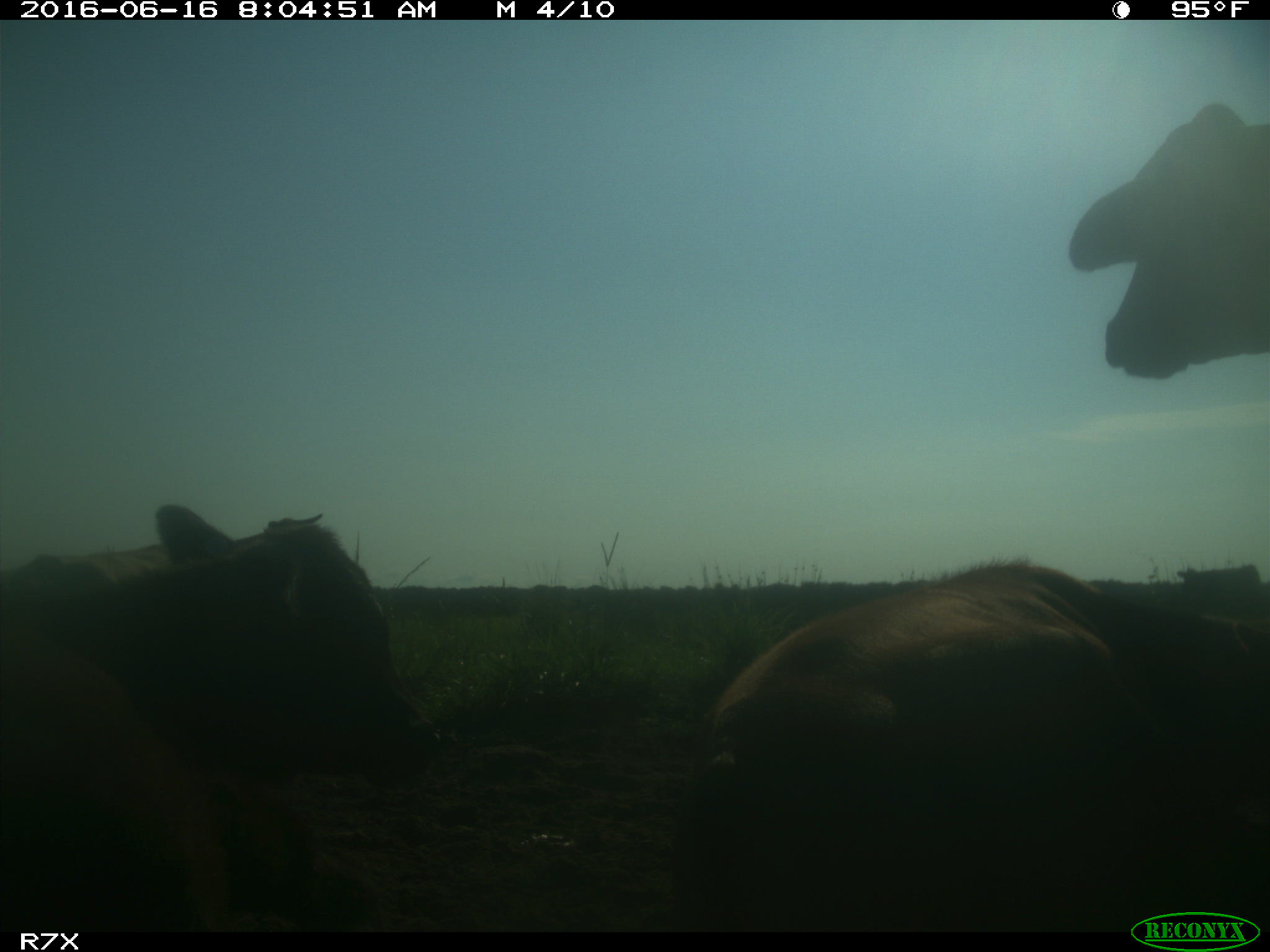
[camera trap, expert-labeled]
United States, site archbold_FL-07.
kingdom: Animalia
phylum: Chordata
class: Mammalia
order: Artiodactyla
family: Bovidae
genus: Bos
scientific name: Bos taurus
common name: domestic cow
Bos taurus (domestic cow).